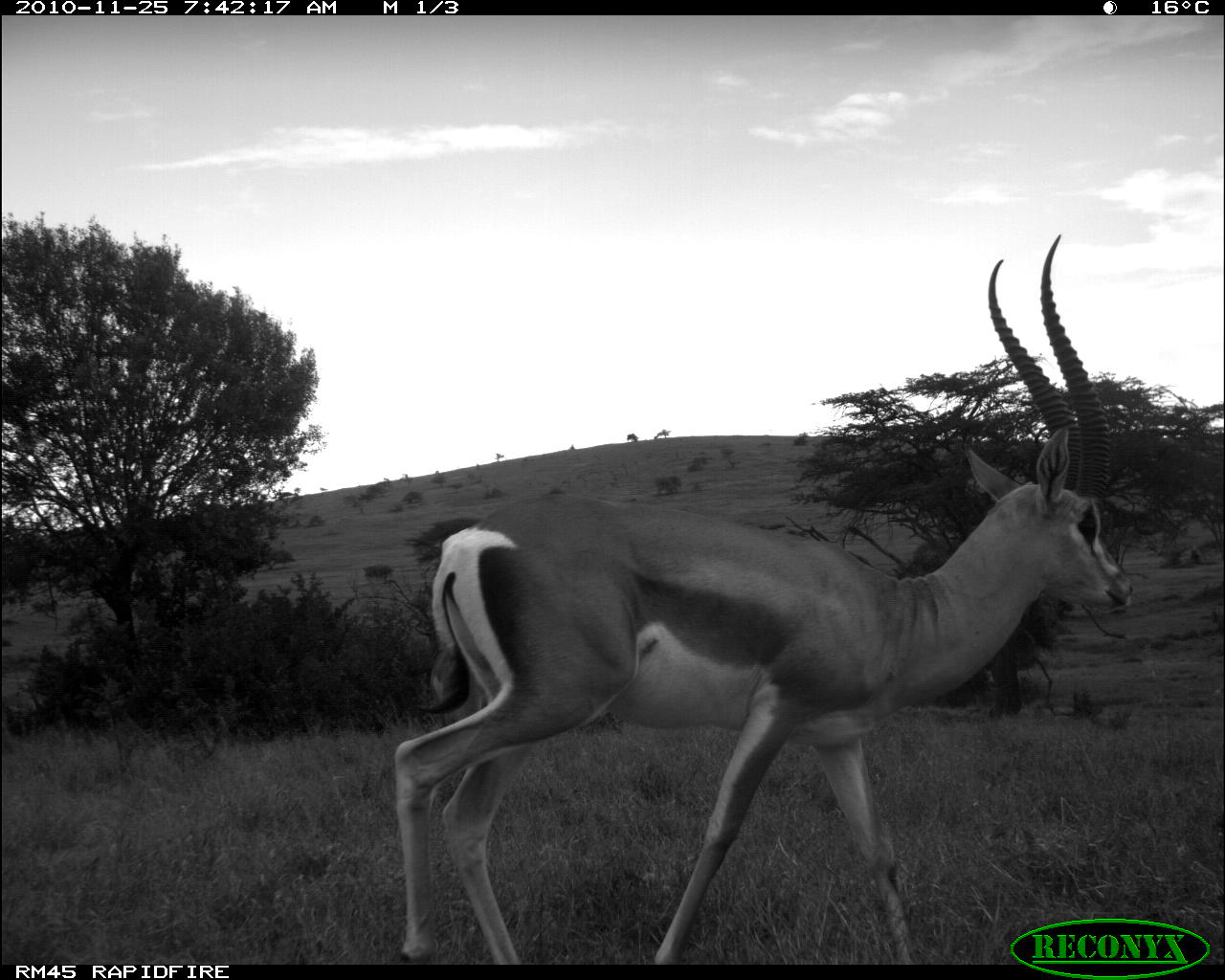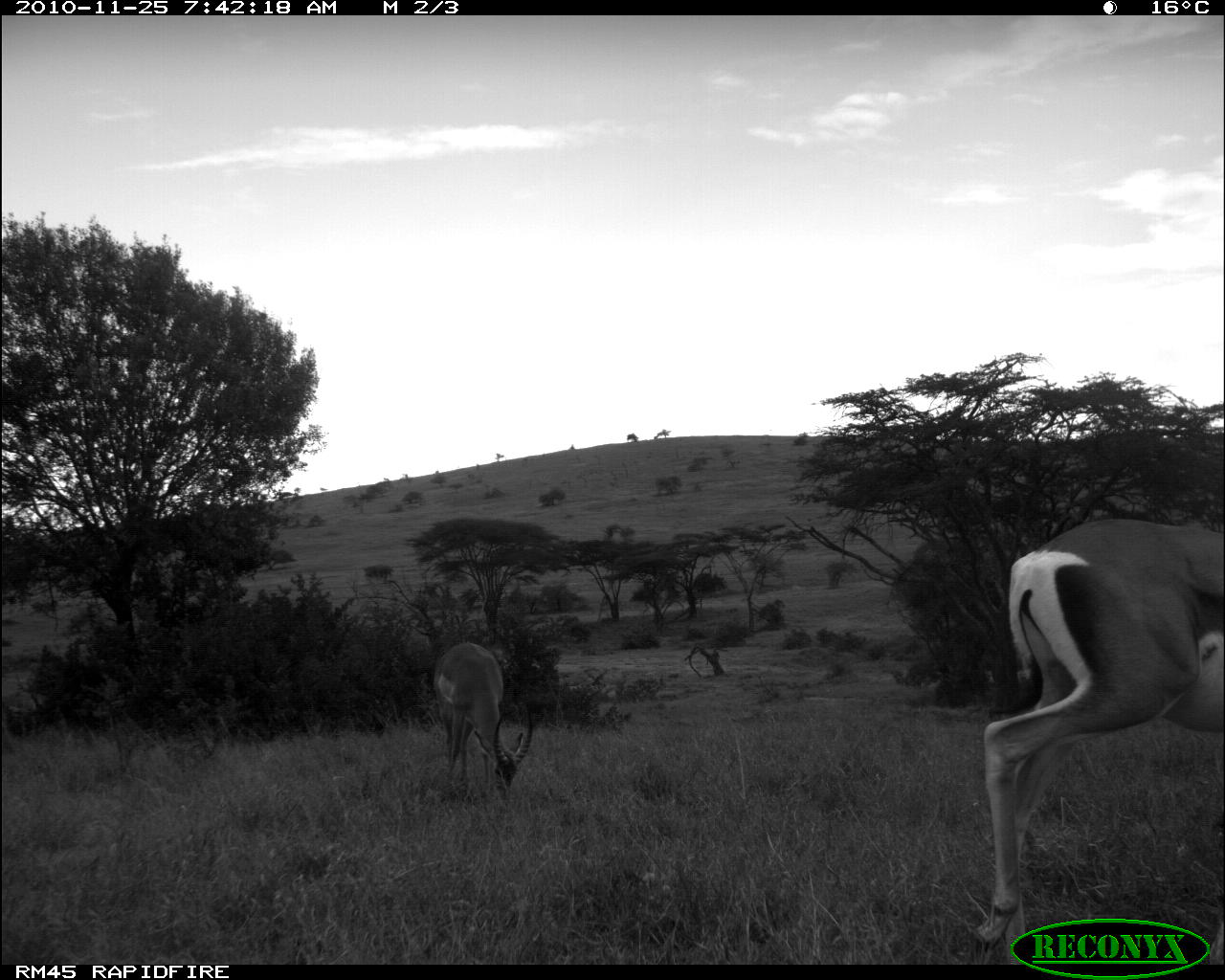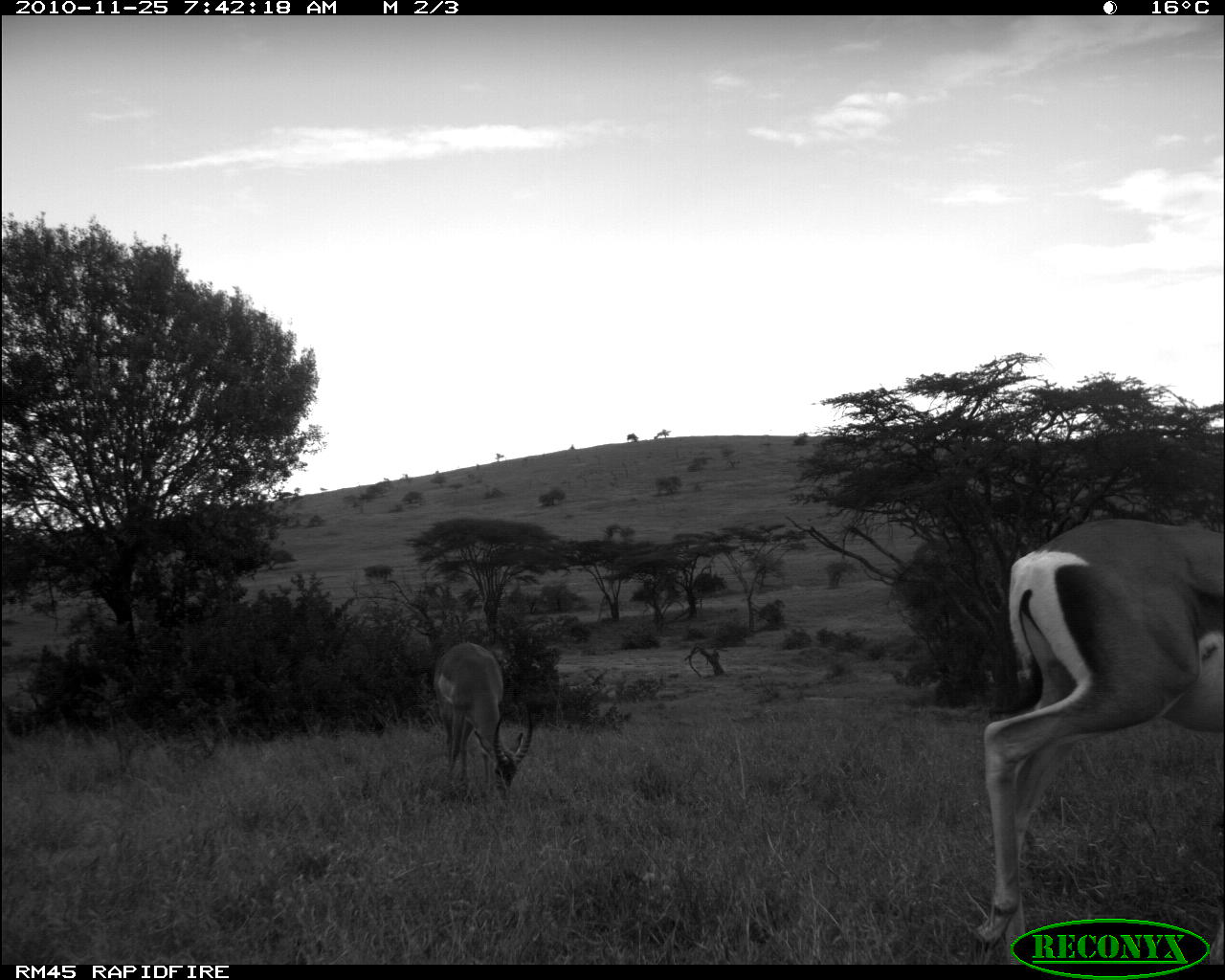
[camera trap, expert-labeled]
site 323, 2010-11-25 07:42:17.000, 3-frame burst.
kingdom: Animalia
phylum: Chordata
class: Mammalia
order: Artiodactyla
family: Bovidae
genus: Nanger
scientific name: Nanger granti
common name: grant's gazelle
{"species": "Nanger granti (grant's gazelle)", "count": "1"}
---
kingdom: Animalia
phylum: Chordata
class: Mammalia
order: Artiodactyla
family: Bovidae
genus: Aepyceros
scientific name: Aepyceros melampus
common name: impala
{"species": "Aepyceros melampus (impala)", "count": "1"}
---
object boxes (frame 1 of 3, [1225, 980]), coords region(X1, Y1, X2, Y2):
nanger granti: region(387, 229, 1136, 959)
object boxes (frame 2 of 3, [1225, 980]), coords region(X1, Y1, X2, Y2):
nanger granti: region(970, 512, 1225, 965); region(431, 640, 535, 802)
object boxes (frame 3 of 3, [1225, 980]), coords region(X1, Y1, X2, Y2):
aepyceros melampus: region(971, 515, 1222, 963); region(431, 640, 532, 805)